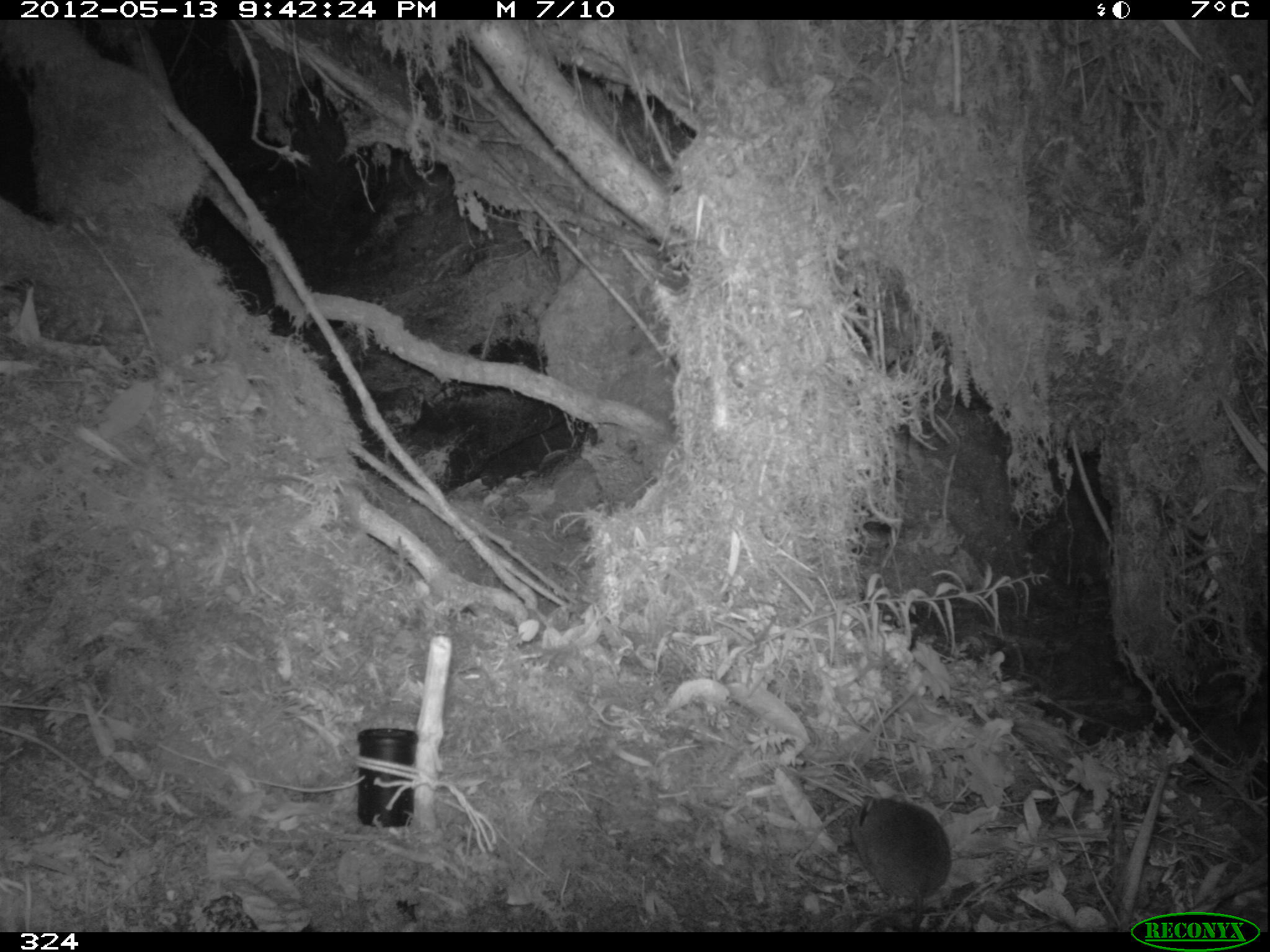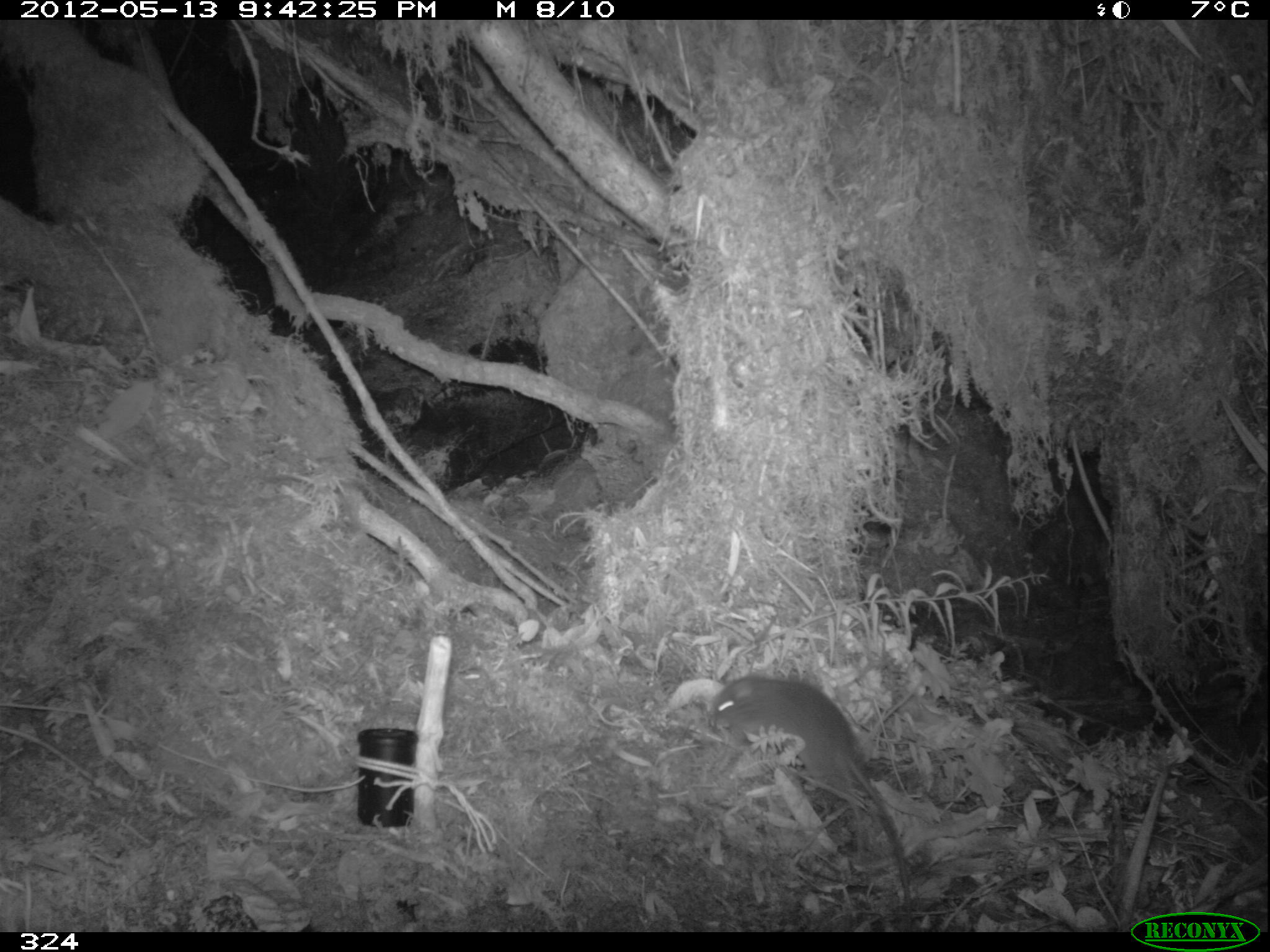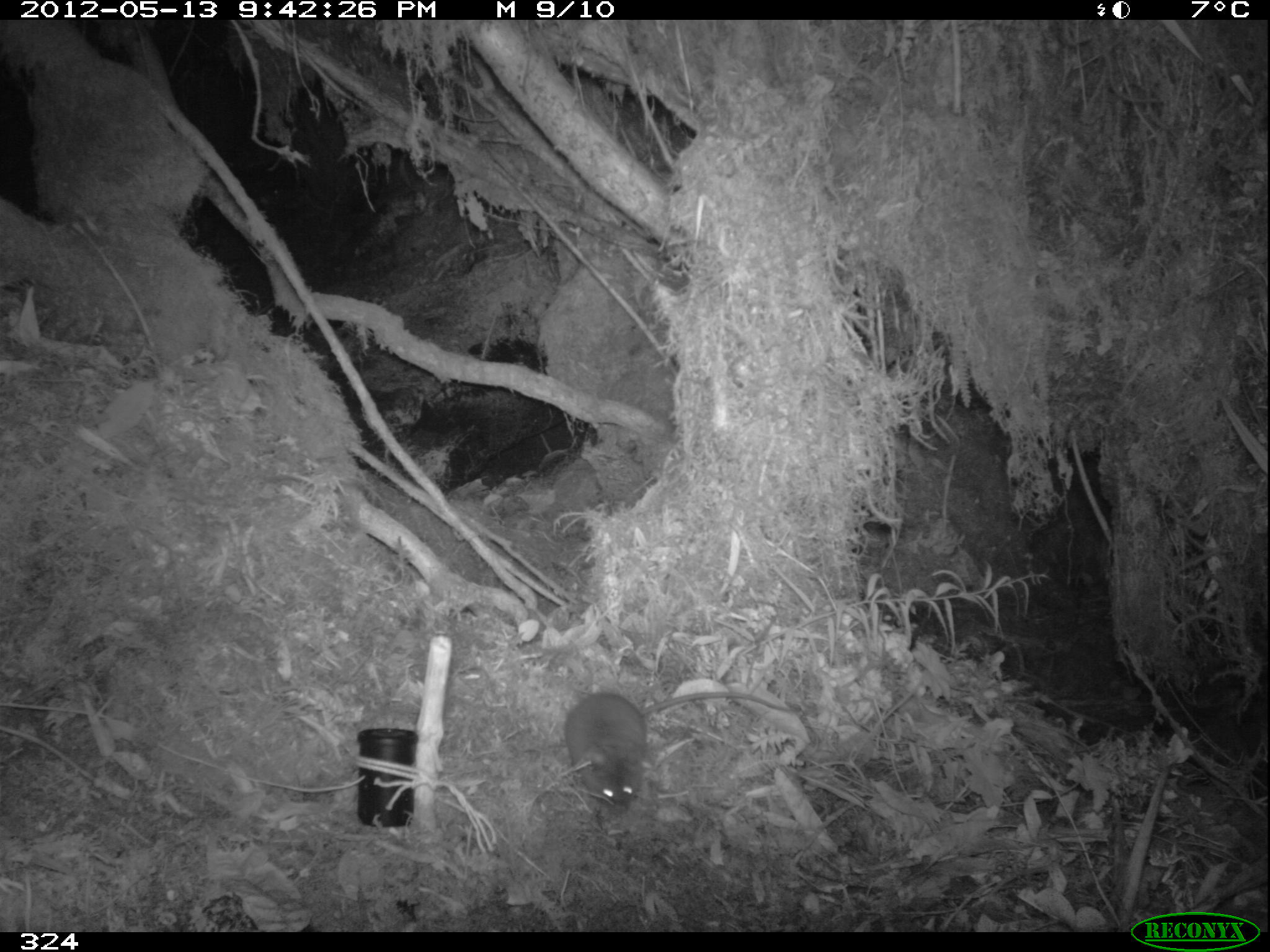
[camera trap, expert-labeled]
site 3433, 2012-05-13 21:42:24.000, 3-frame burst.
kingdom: Animalia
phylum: Chordata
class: Mammalia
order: Rodentia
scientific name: Rodentia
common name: rodents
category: unknown rodent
Unknown rodent (rodents) (Rodentia).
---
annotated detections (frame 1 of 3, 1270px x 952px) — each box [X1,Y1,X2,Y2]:
unknown rodent: [850,795,950,932]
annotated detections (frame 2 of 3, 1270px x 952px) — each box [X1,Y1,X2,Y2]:
unknown rodent: [713,672,911,914]